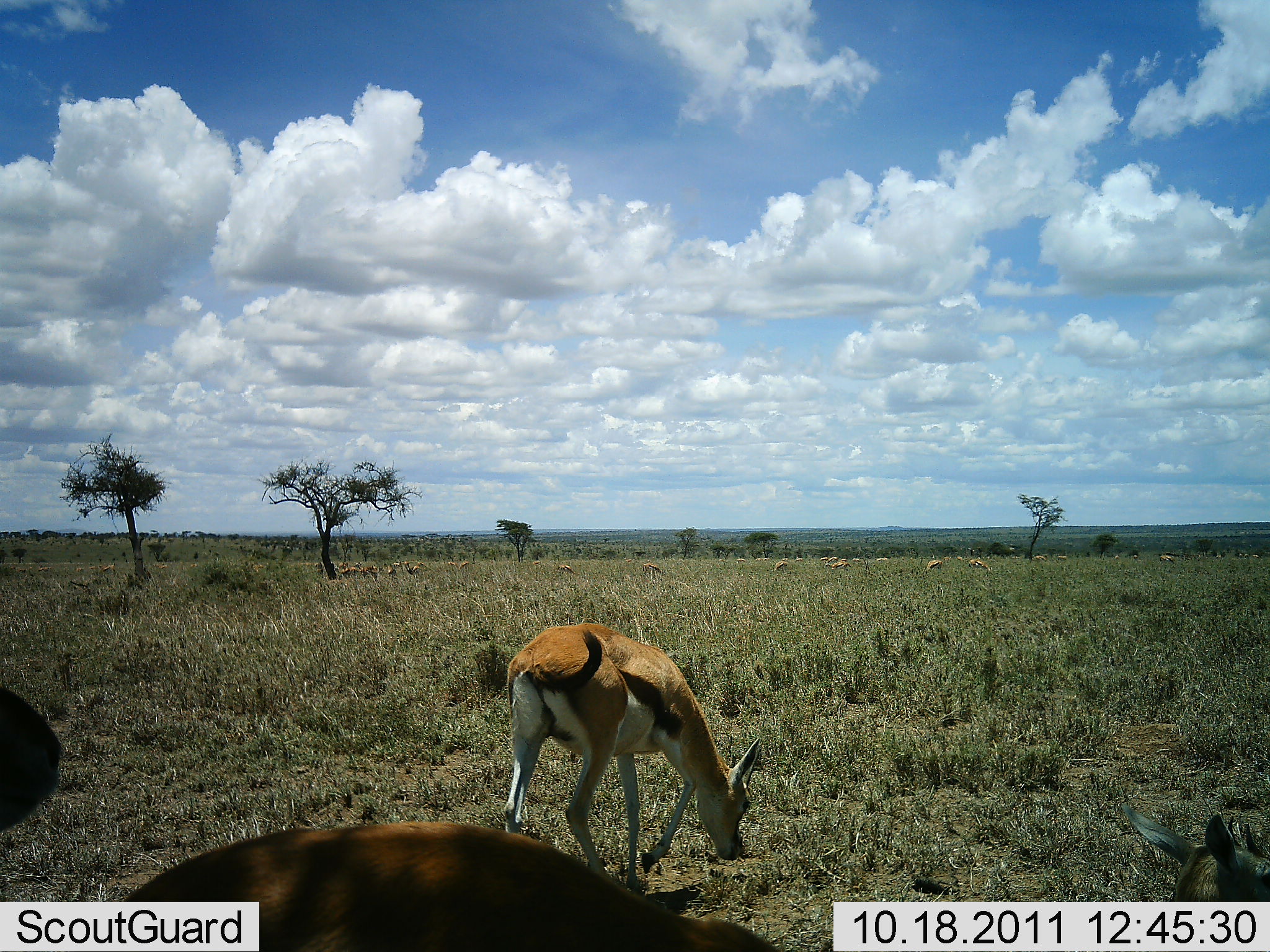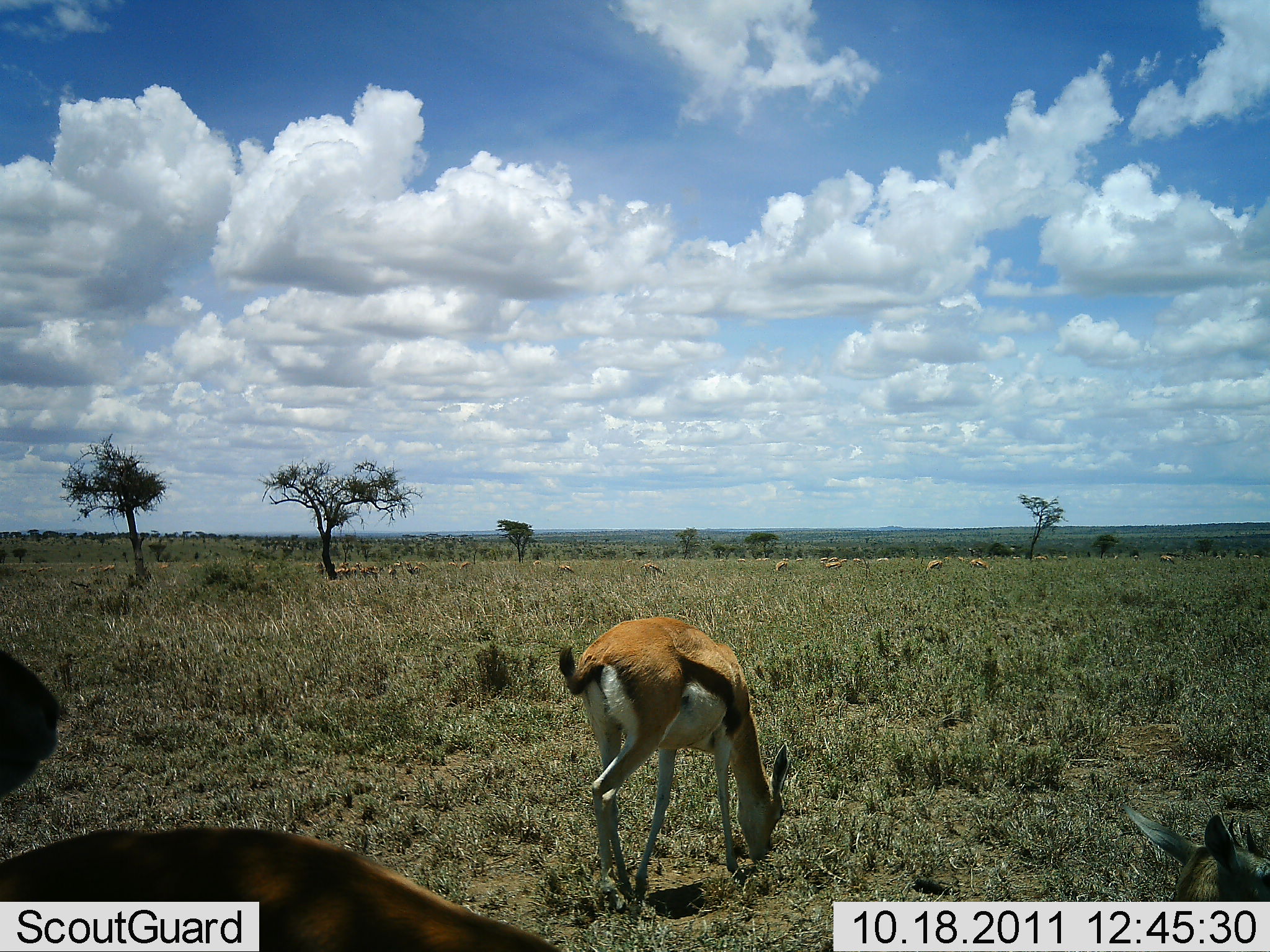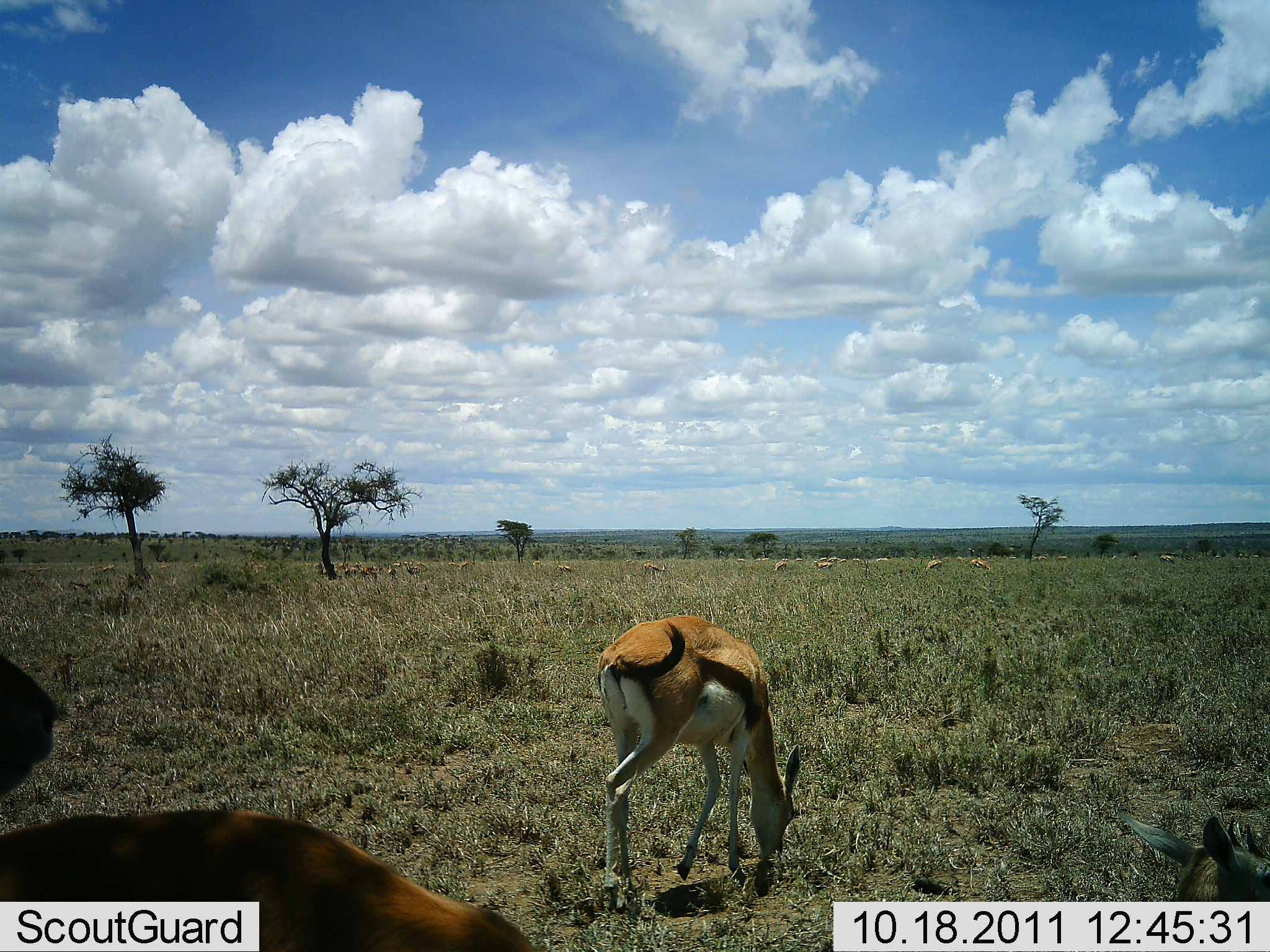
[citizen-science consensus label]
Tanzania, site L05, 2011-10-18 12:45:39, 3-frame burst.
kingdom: Animalia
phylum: Chordata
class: Mammalia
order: Artiodactyla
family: Bovidae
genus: Eudorcas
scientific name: Eudorcas thomsonii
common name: thomson's gazelle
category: gazellethomsons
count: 3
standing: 43%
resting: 29%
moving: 14%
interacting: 0%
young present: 0%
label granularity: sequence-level